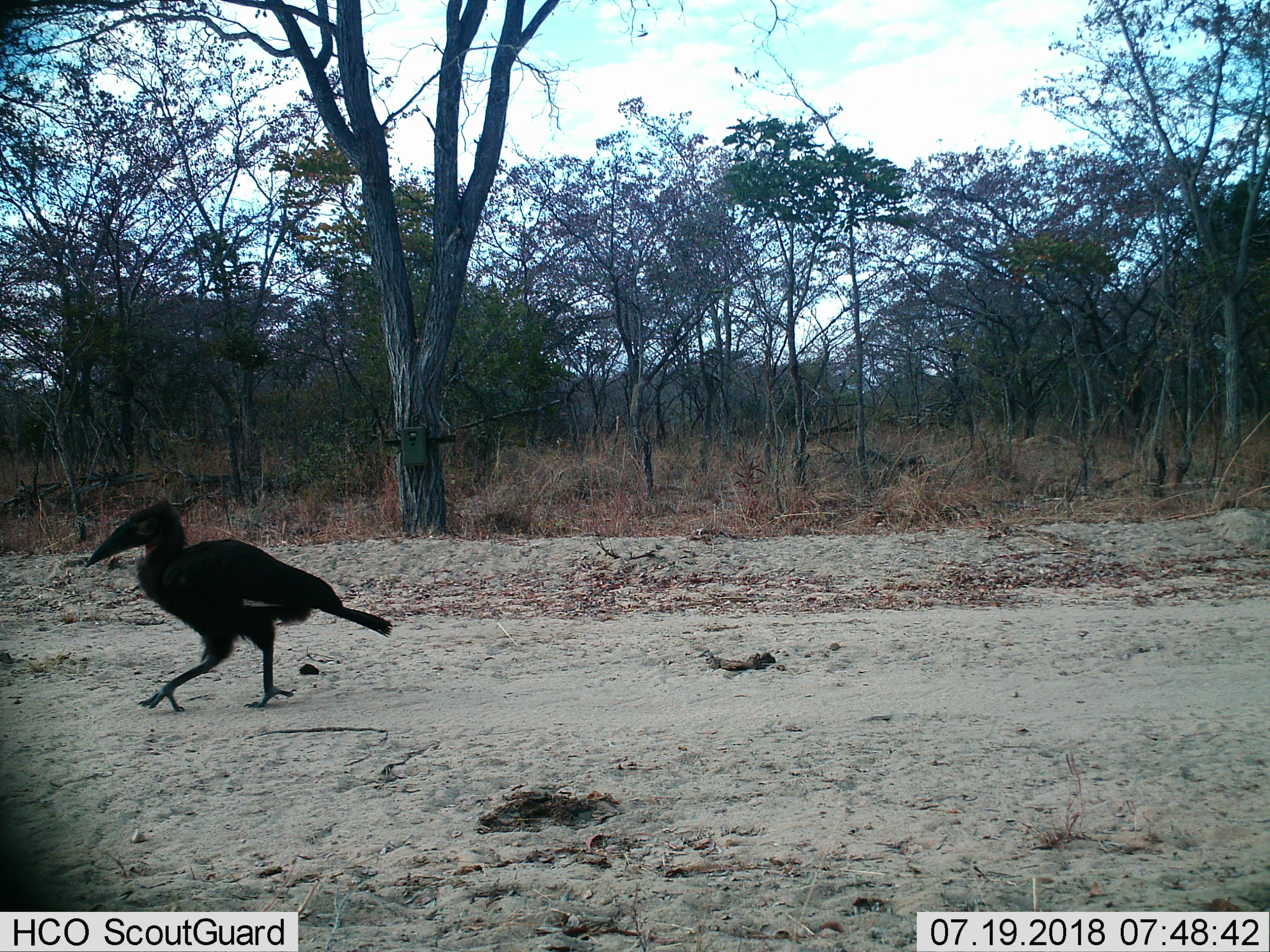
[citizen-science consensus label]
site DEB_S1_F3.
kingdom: Animalia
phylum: Chordata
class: Aves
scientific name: Aves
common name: bird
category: birdother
Birdother (bird) (Aves), count 1. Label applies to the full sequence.